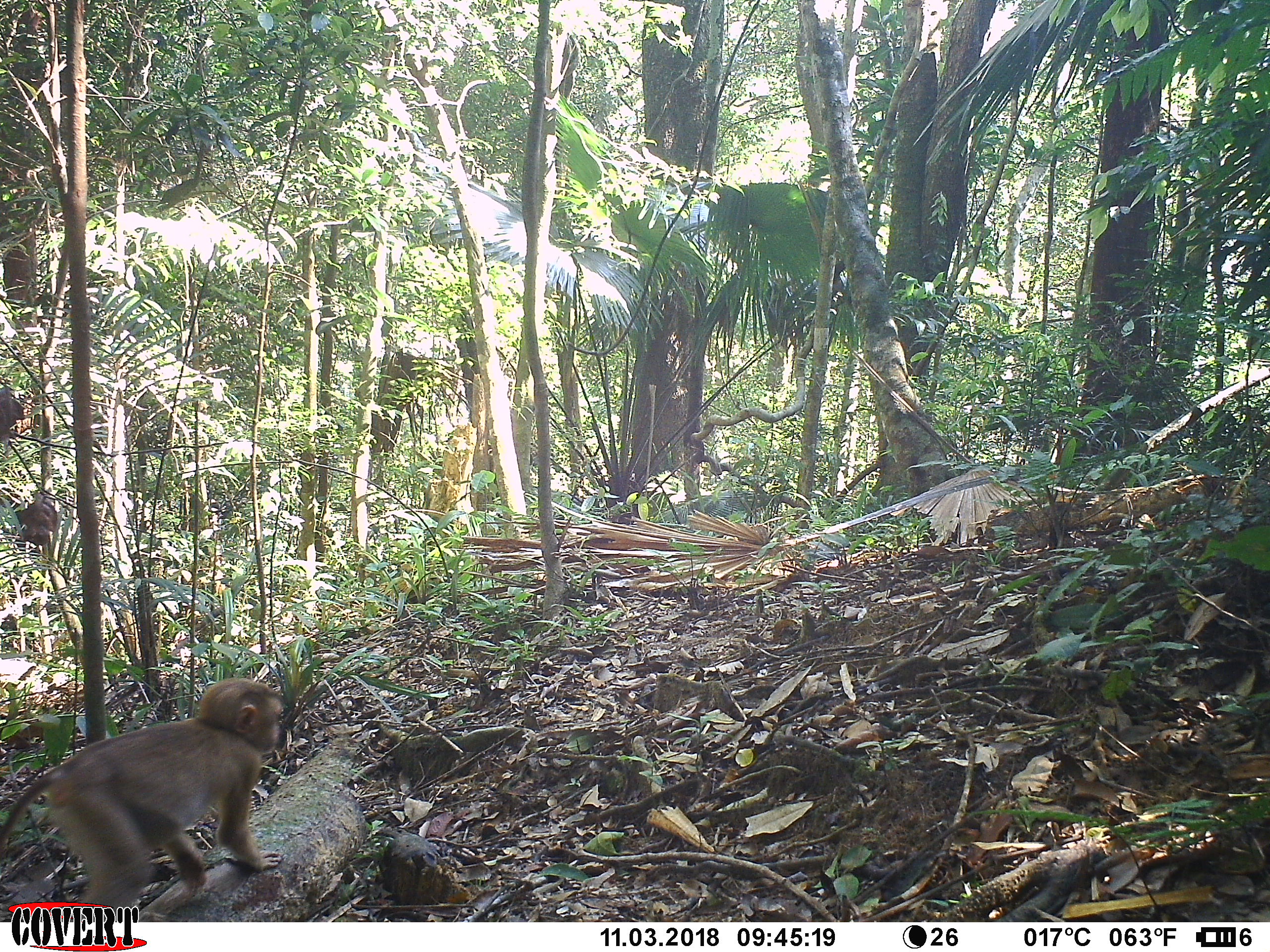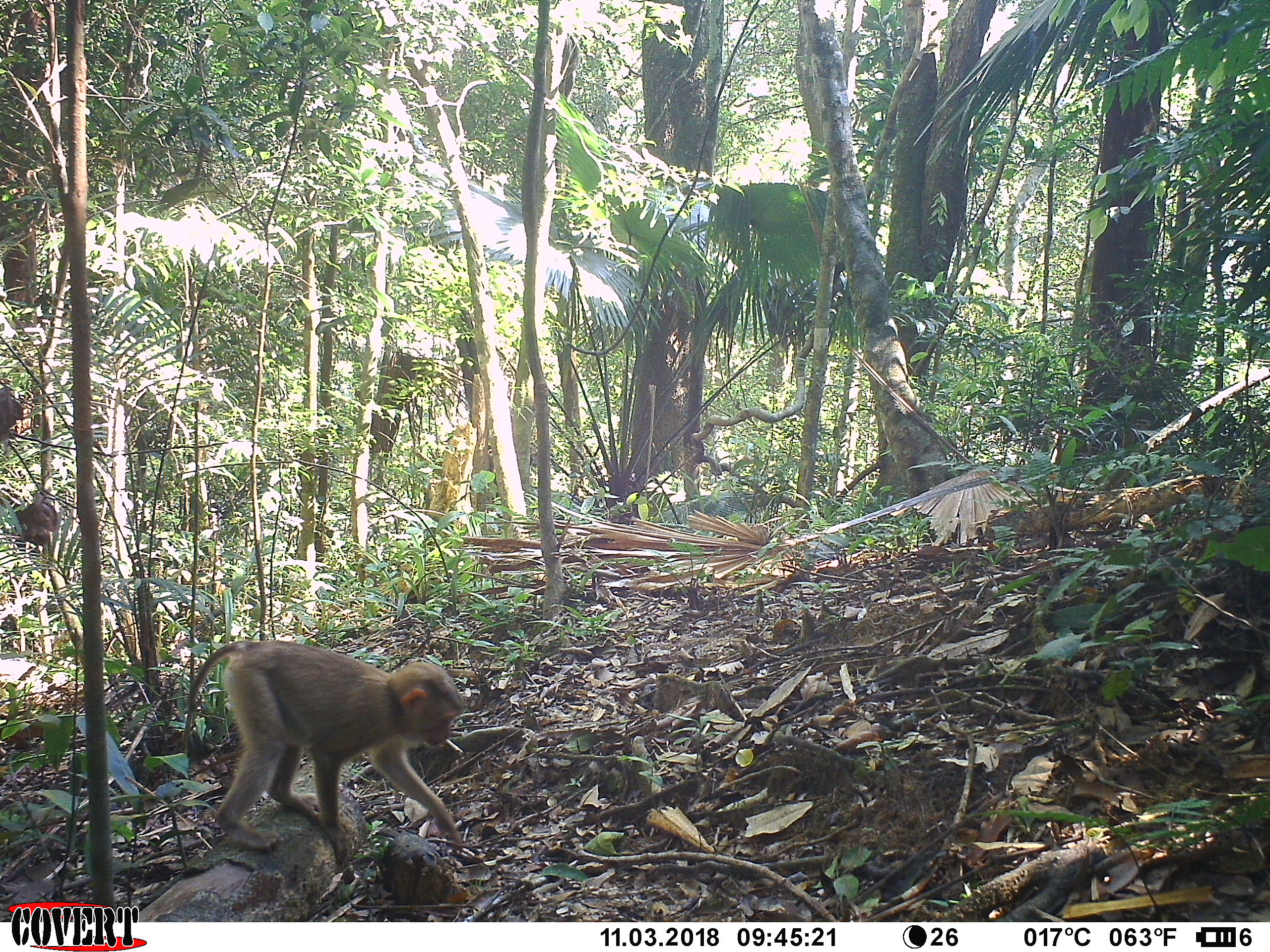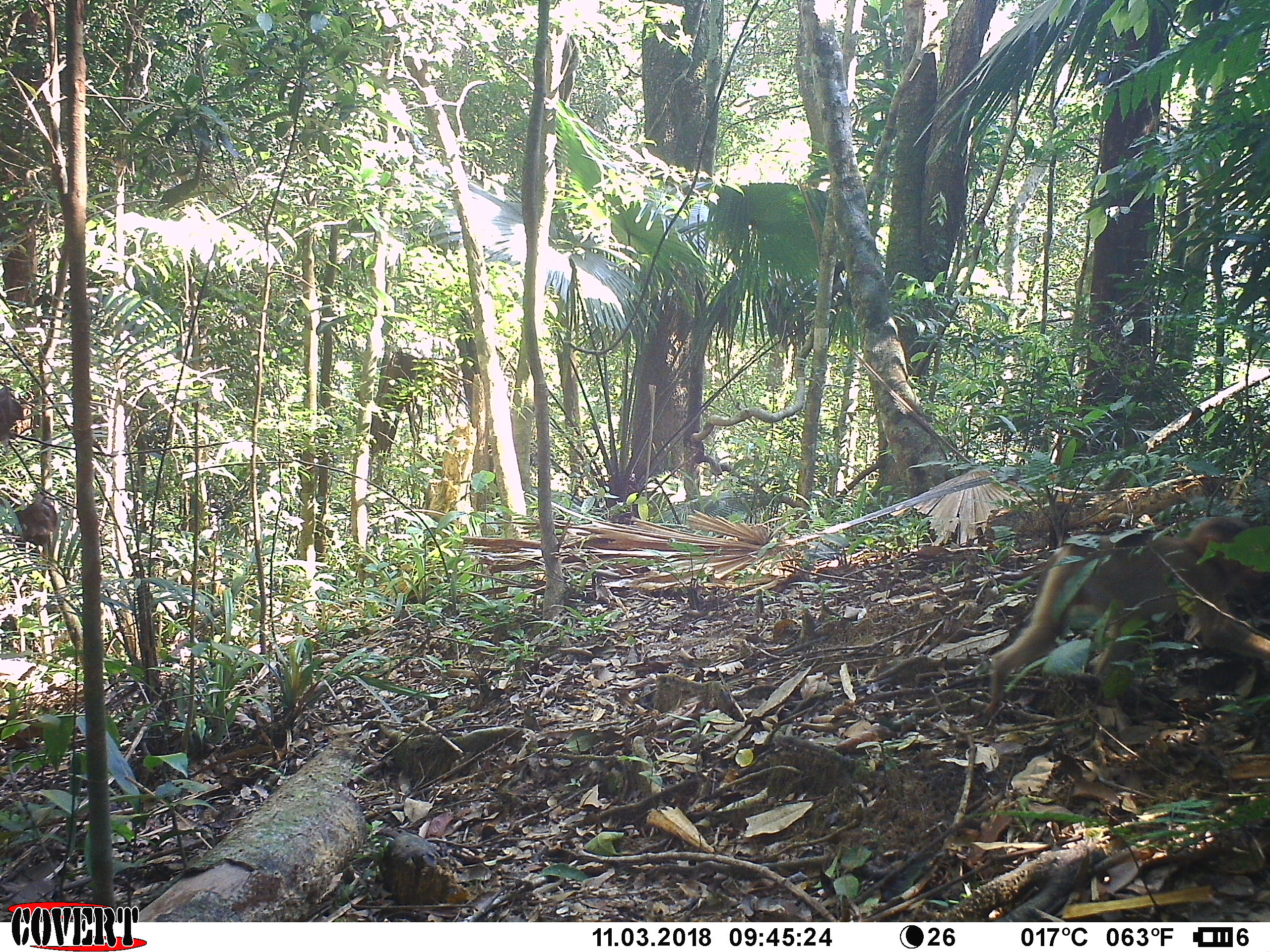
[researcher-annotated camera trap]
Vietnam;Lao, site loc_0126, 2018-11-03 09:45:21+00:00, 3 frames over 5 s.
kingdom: Animalia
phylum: Chordata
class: Mammalia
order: Primates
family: Cercopithecidae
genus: Macaca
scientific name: Macaca nemestrina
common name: pig-tailed macaque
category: pig tailed macaque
Pig tailed macaque (pig-tailed macaque) (Macaca nemestrina). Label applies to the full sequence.